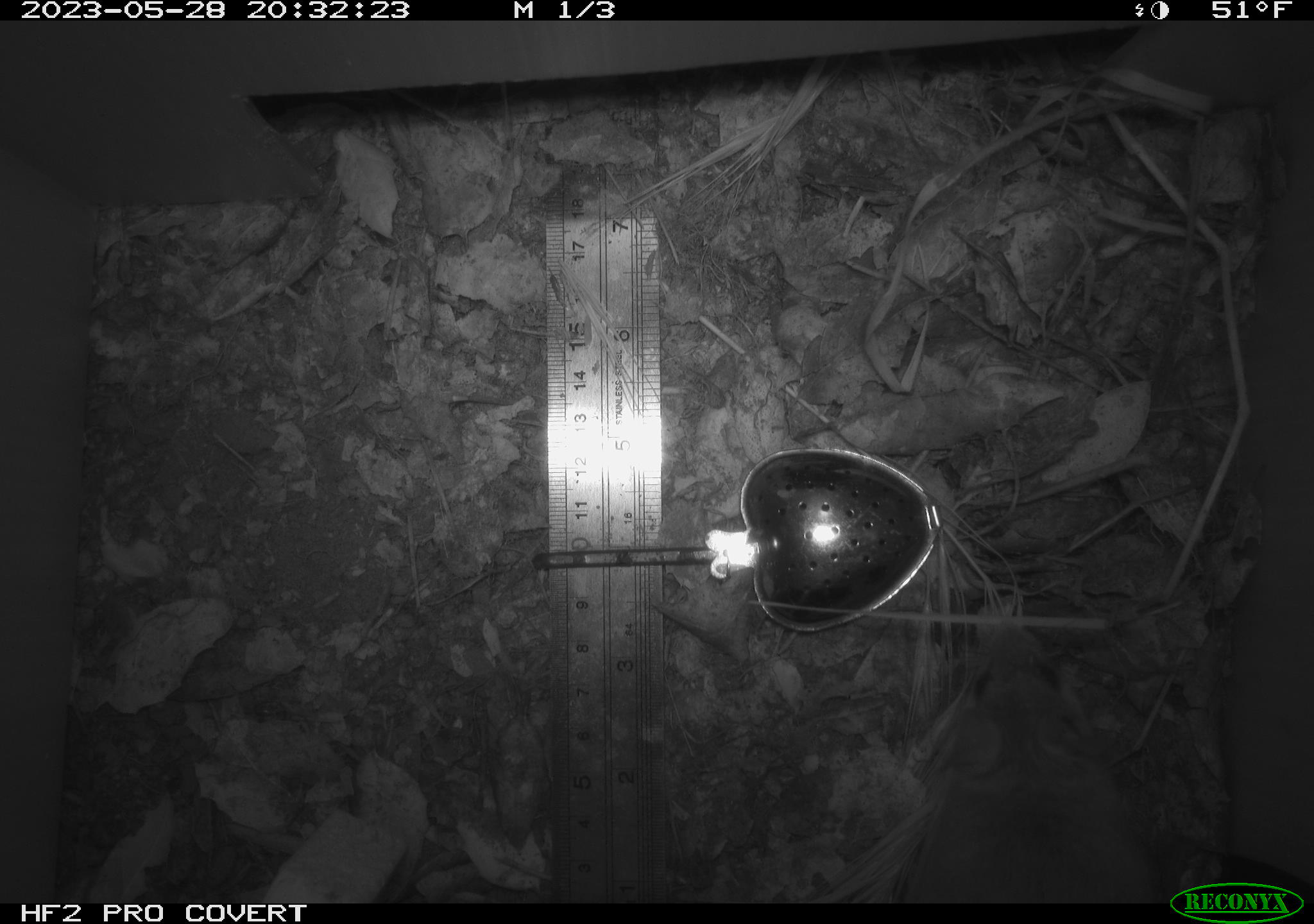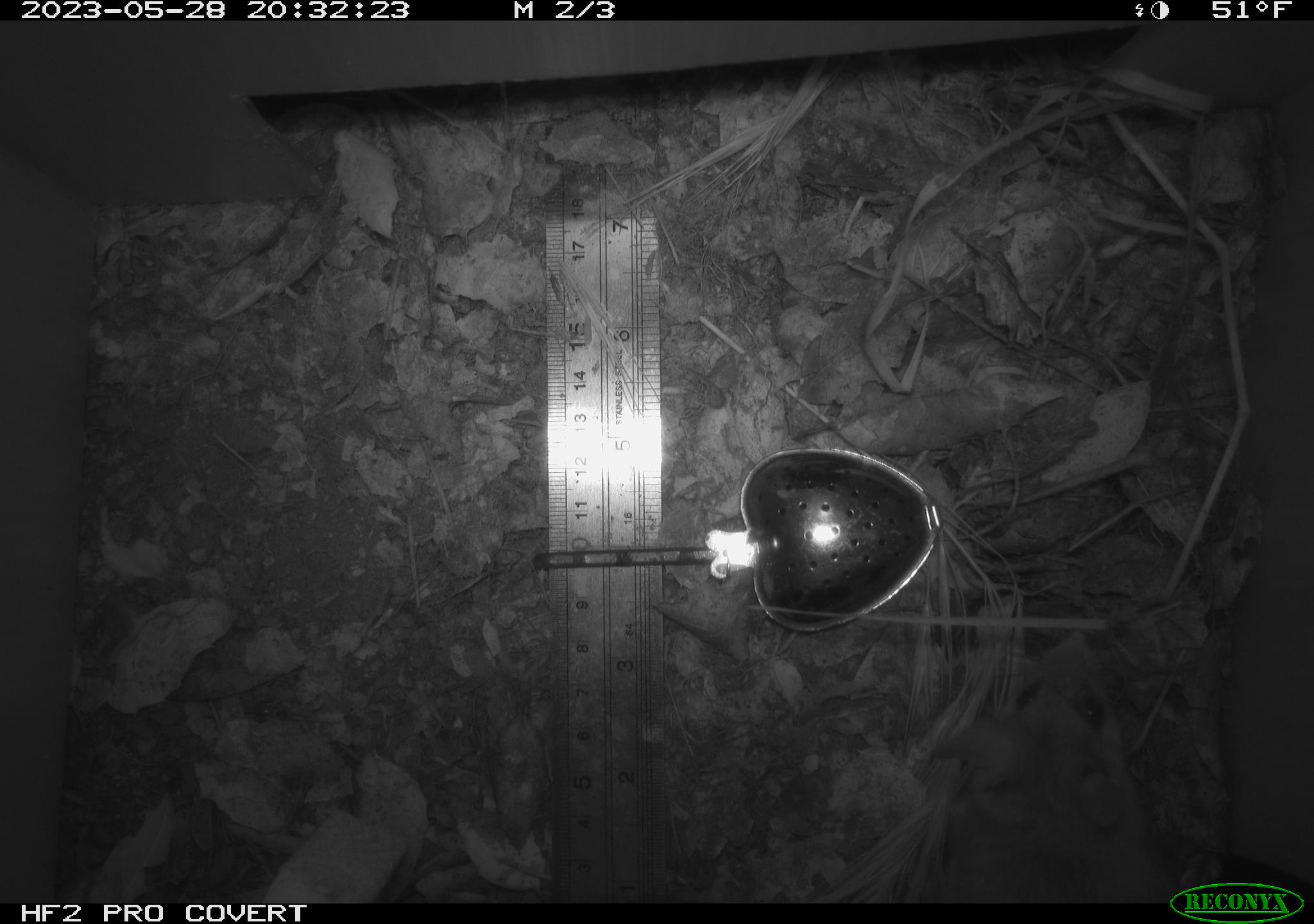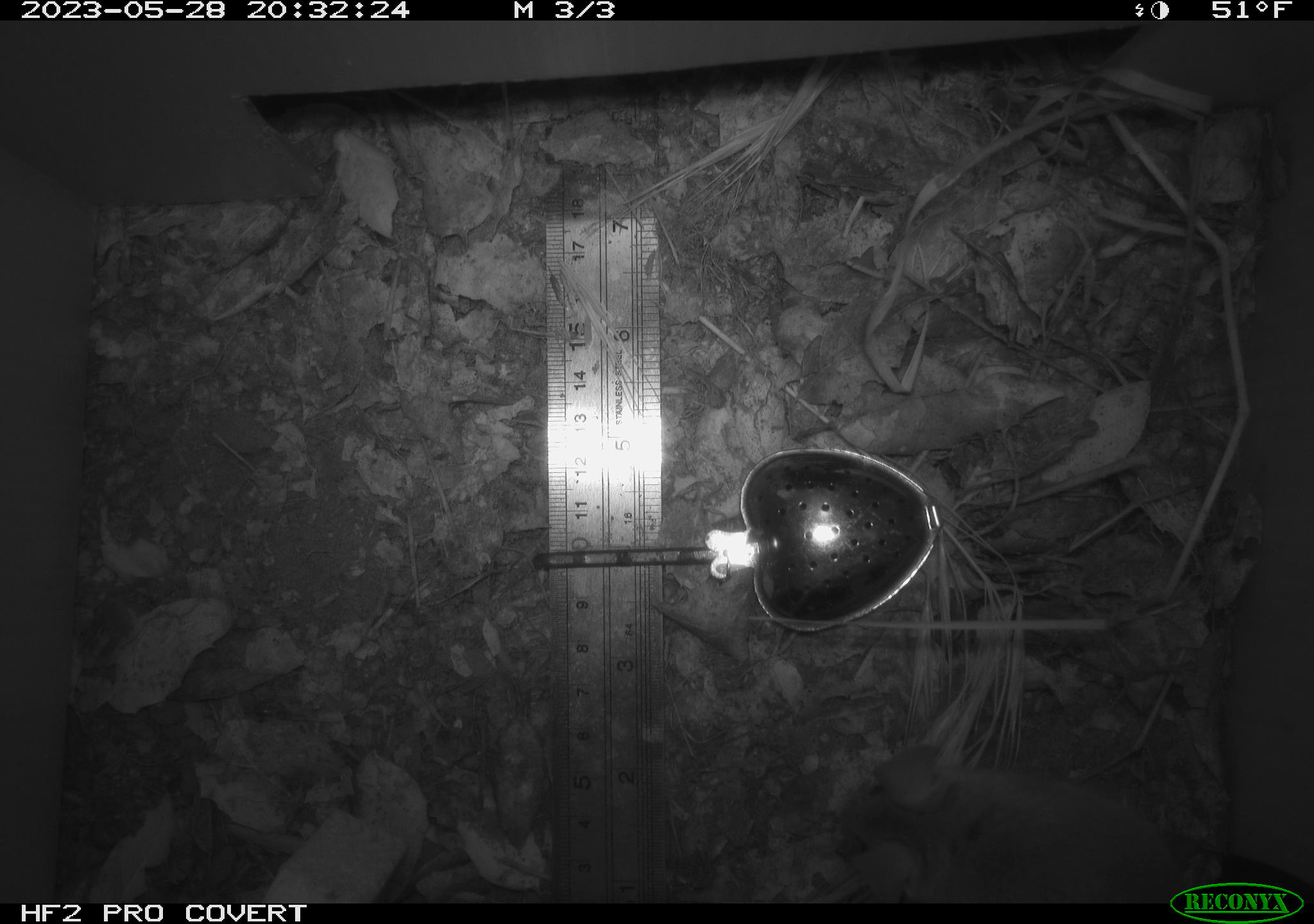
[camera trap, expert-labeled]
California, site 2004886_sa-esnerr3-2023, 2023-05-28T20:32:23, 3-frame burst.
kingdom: Animalia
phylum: Chordata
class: Mammalia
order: Rodentia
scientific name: Rodentia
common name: mouse species